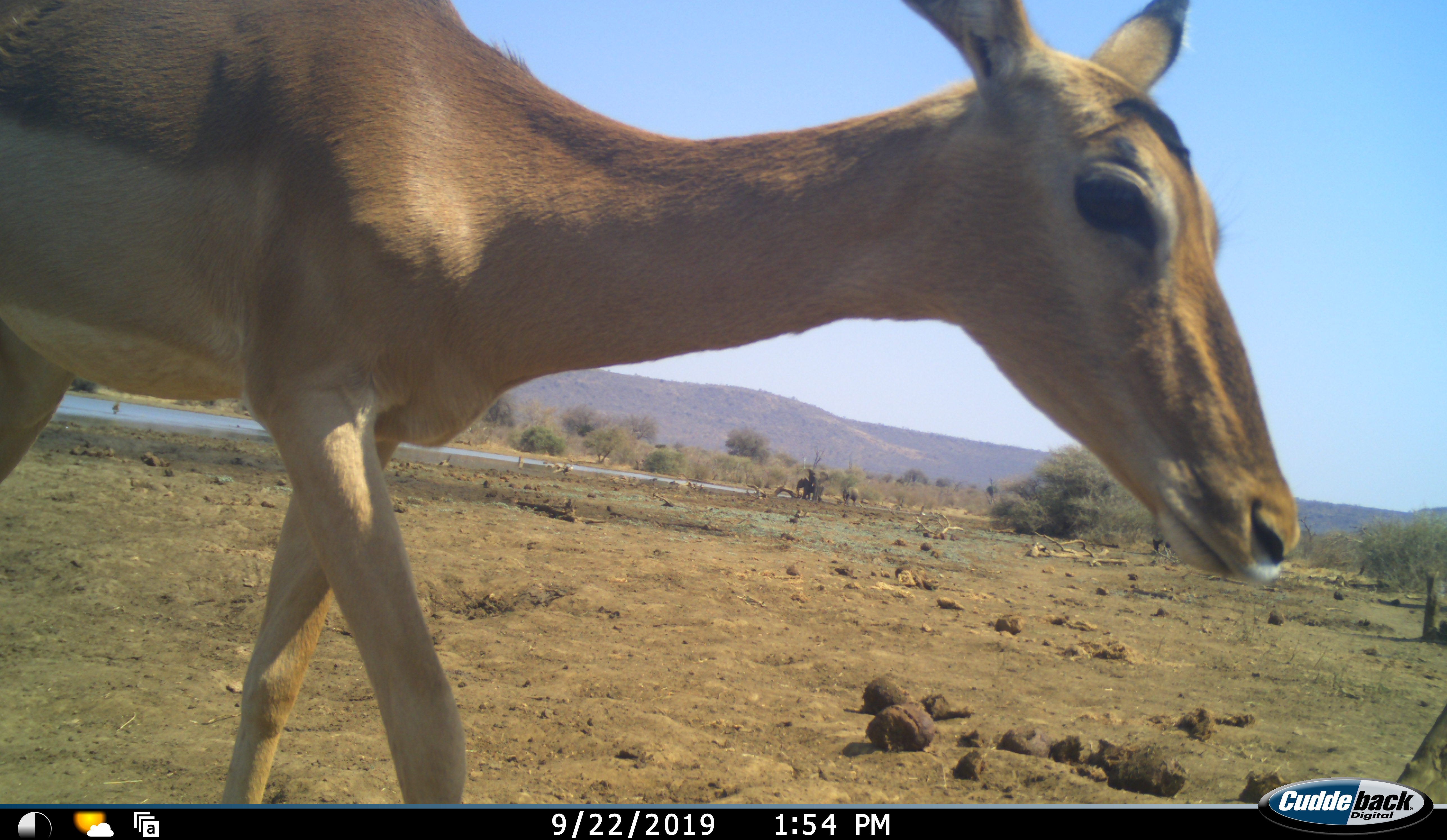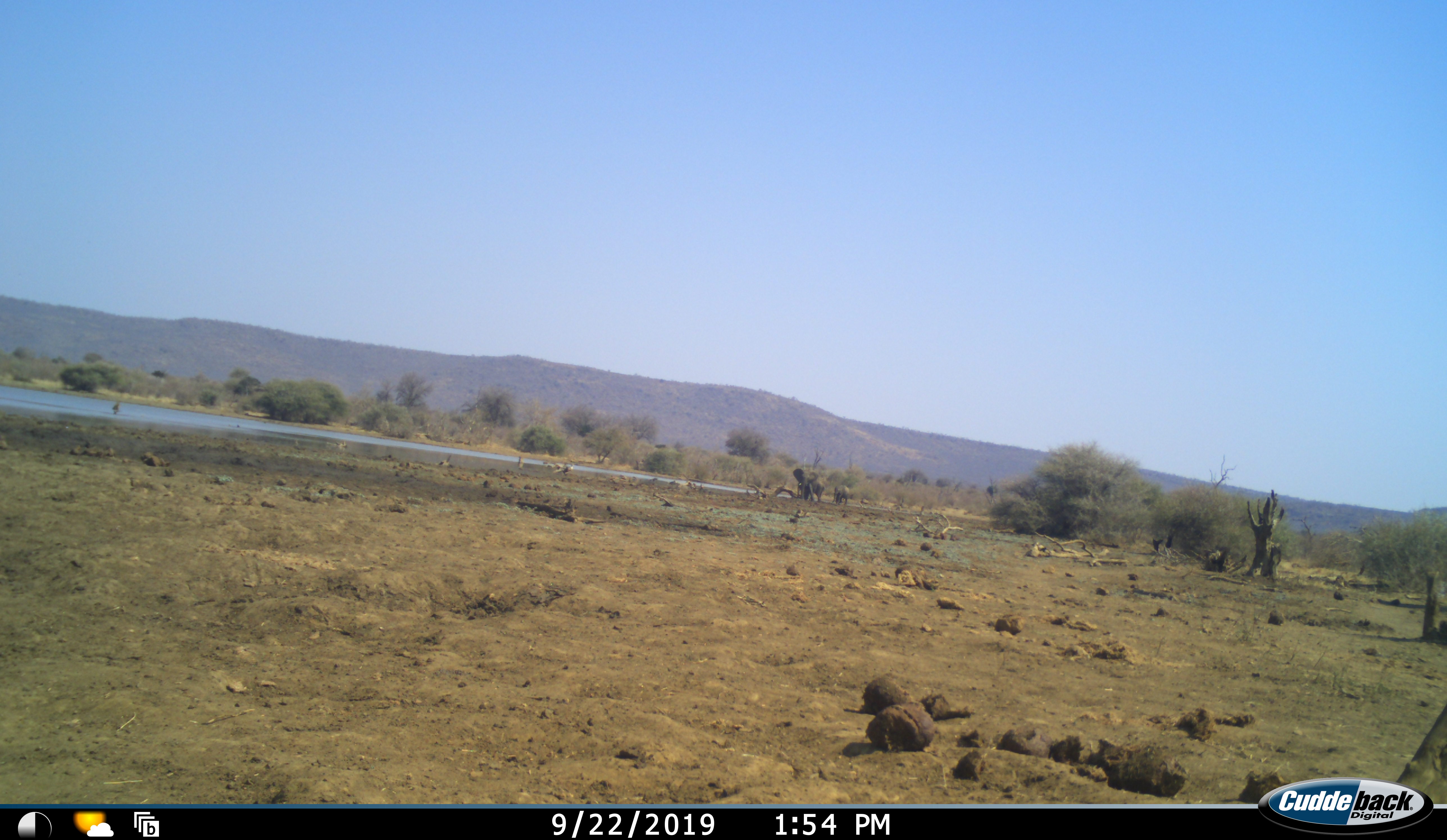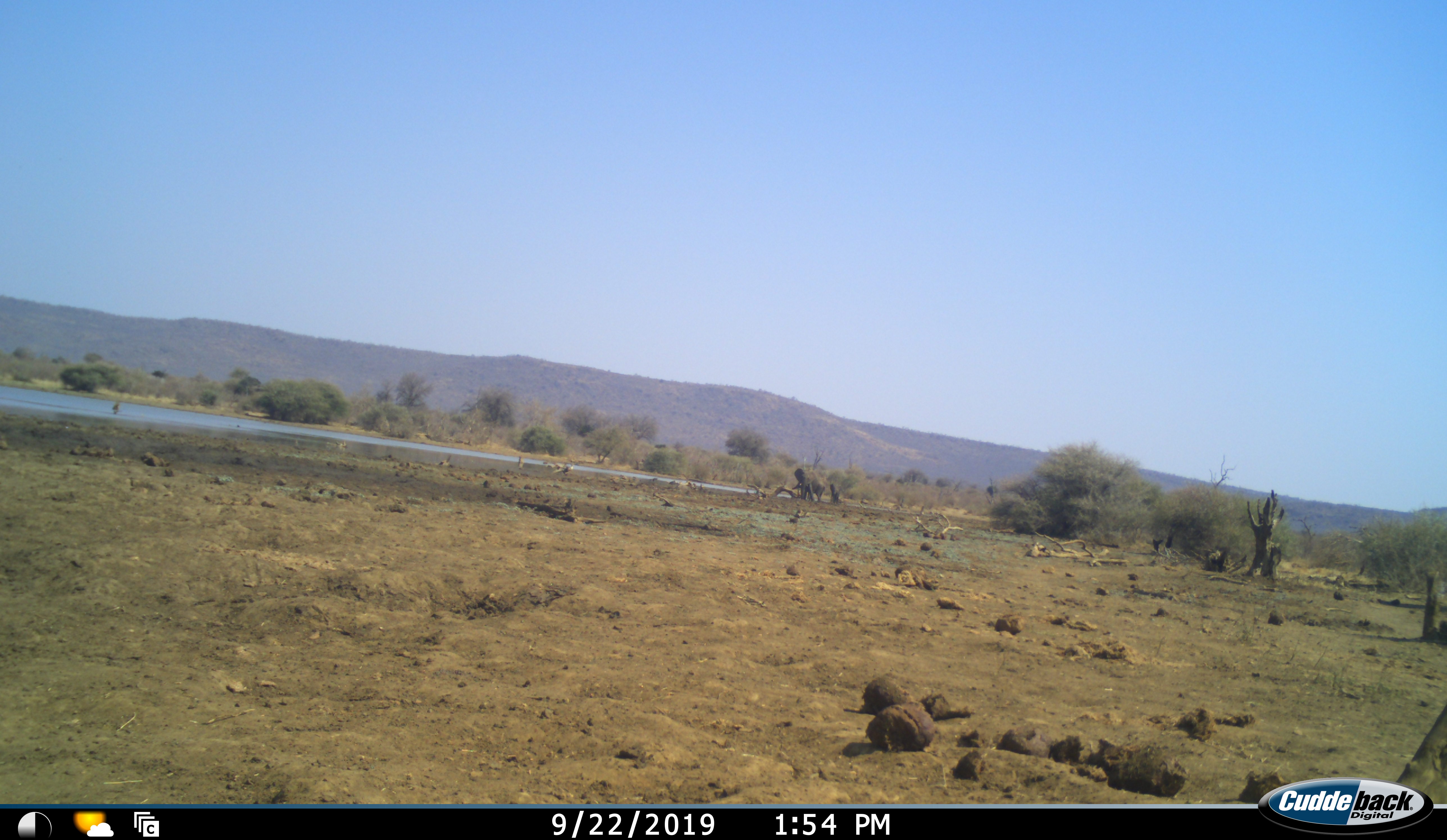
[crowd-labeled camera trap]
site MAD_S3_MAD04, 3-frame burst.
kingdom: Animalia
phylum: Chordata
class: Mammalia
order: Artiodactyla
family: Bovidae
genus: Aepyceros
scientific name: Aepyceros melampus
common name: impala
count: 1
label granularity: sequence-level